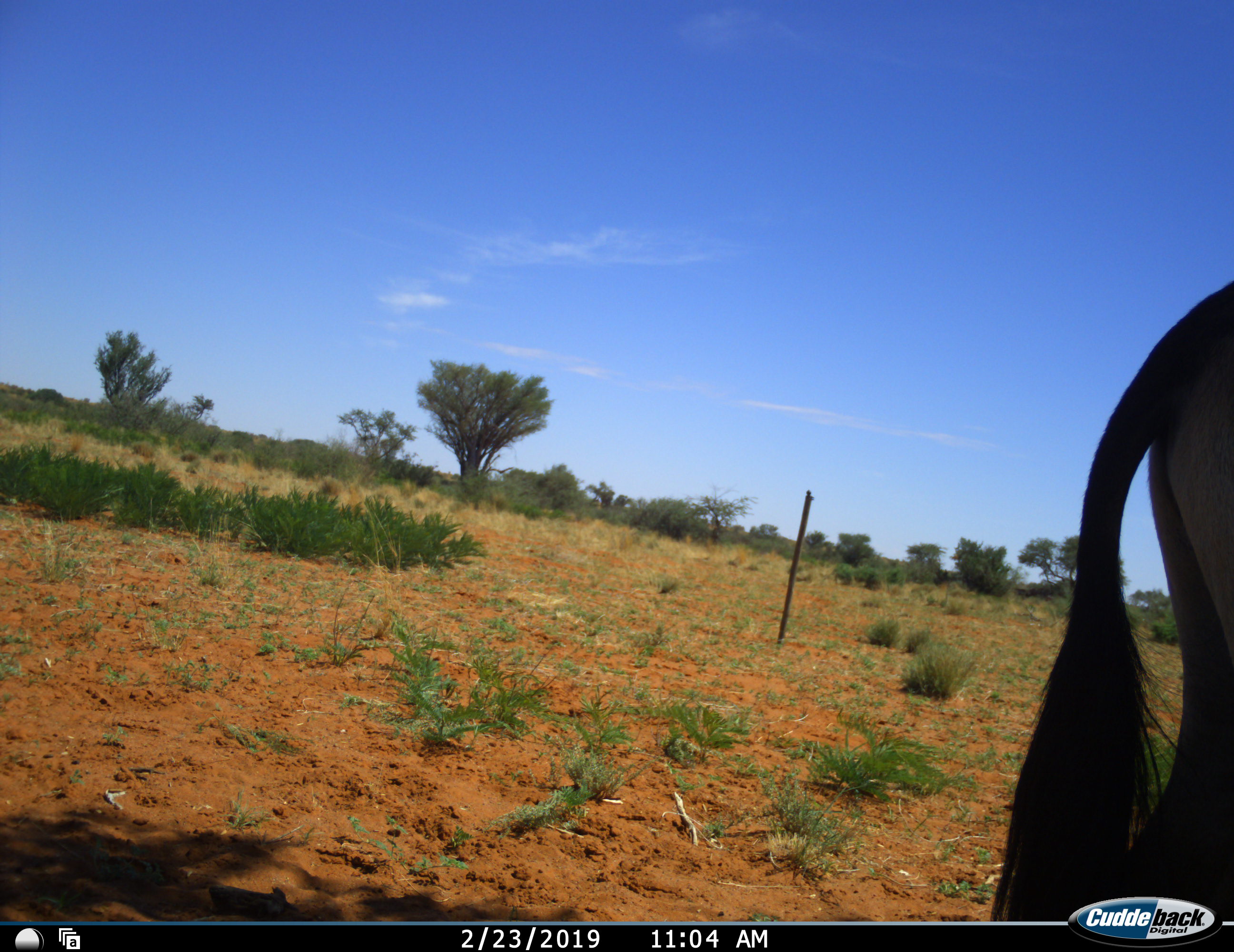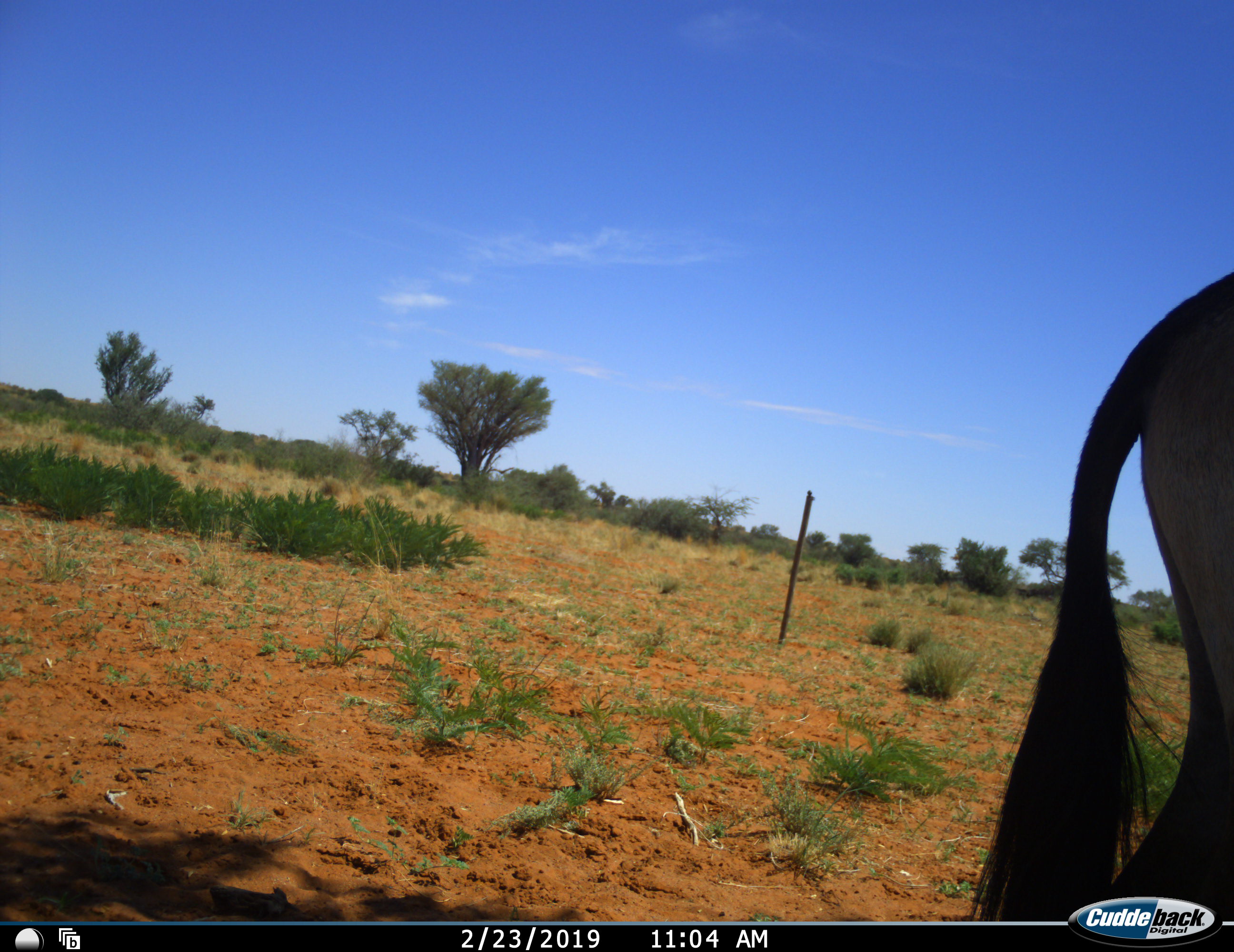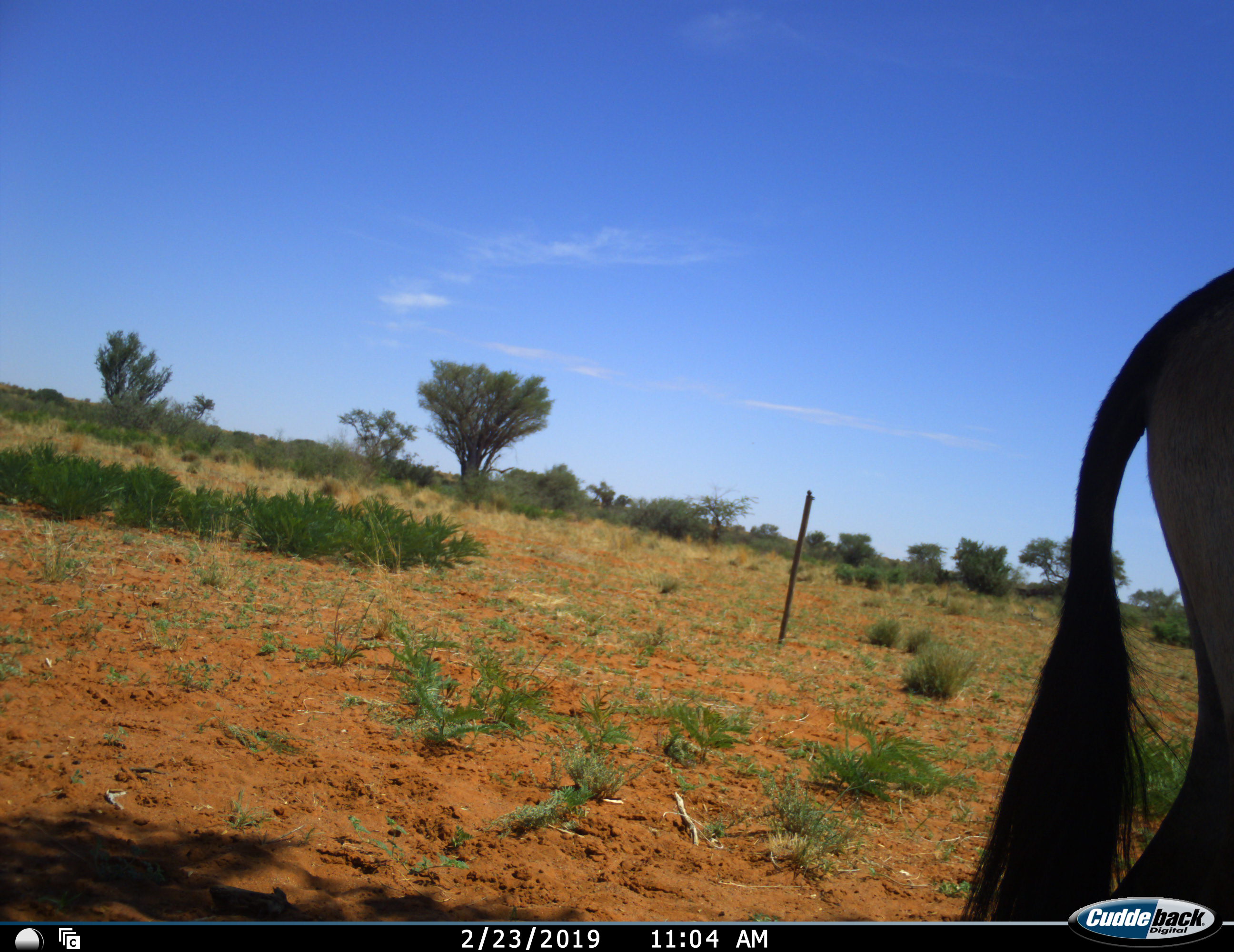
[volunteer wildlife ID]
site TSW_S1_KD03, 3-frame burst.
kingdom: Animalia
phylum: Chordata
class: Mammalia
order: Artiodactyla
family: Bovidae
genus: Oryx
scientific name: Oryx gazella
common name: gemsbok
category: oryx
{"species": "oryx (gemsbok) (Oryx gazella)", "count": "1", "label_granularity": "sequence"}